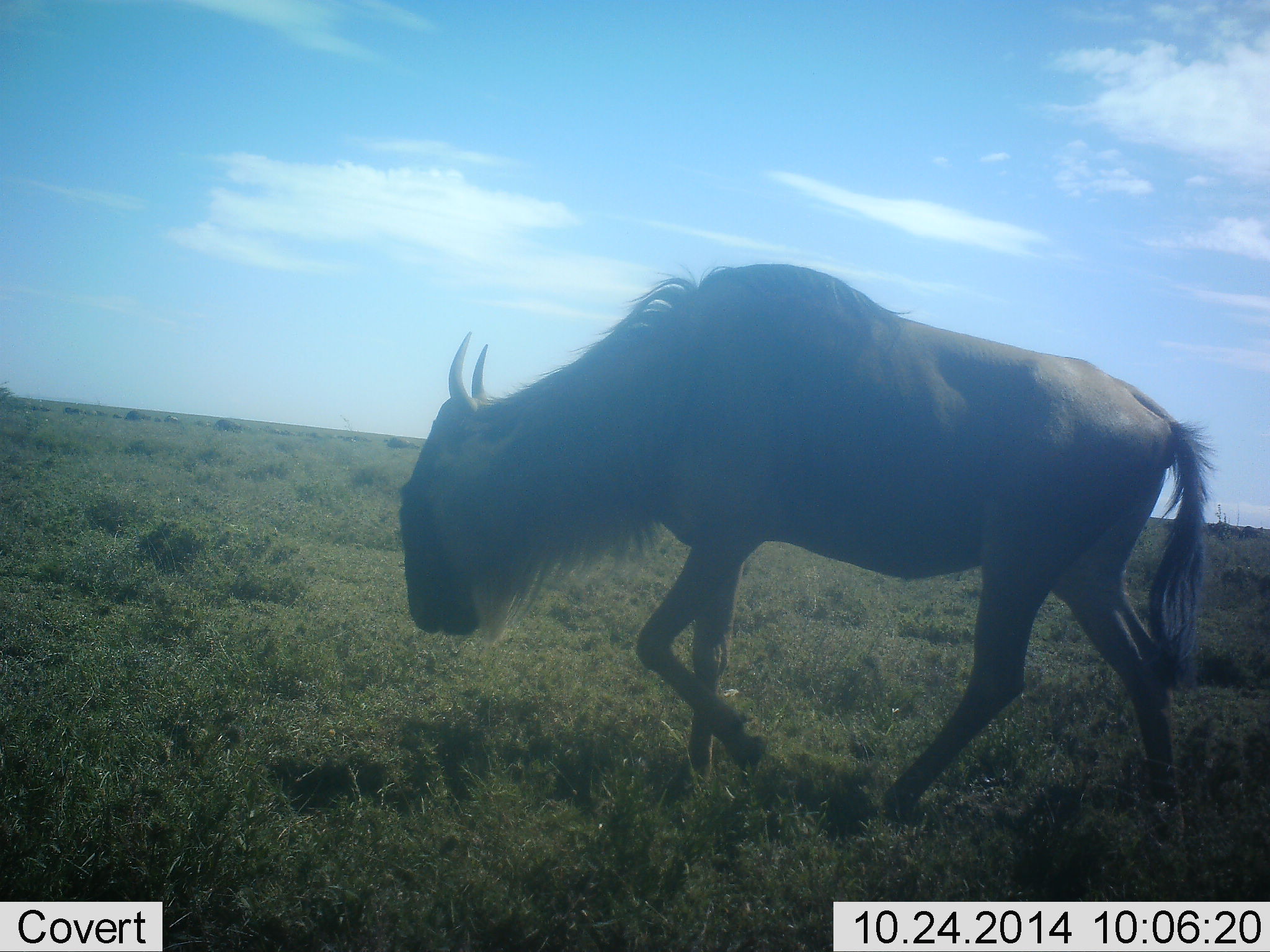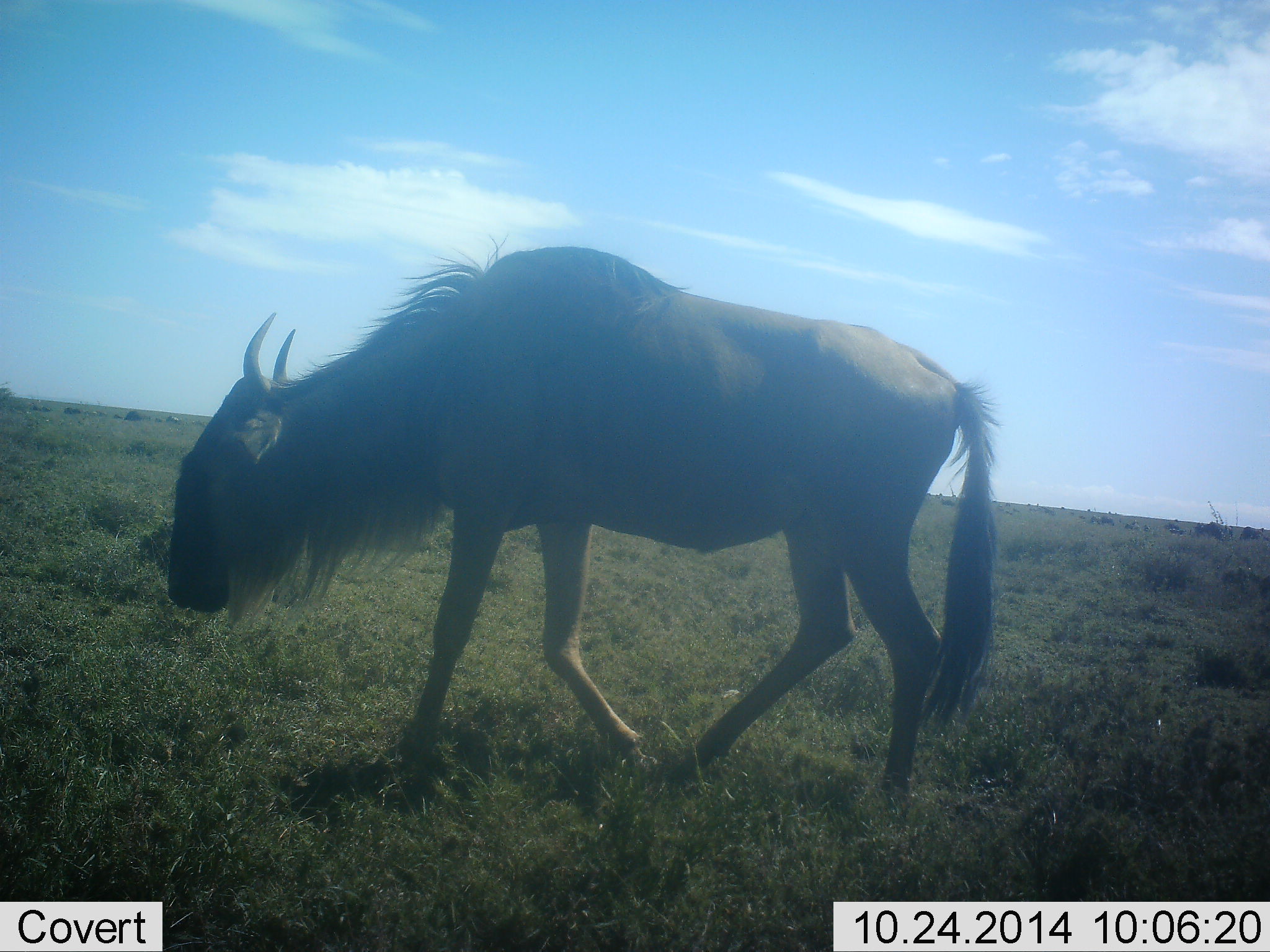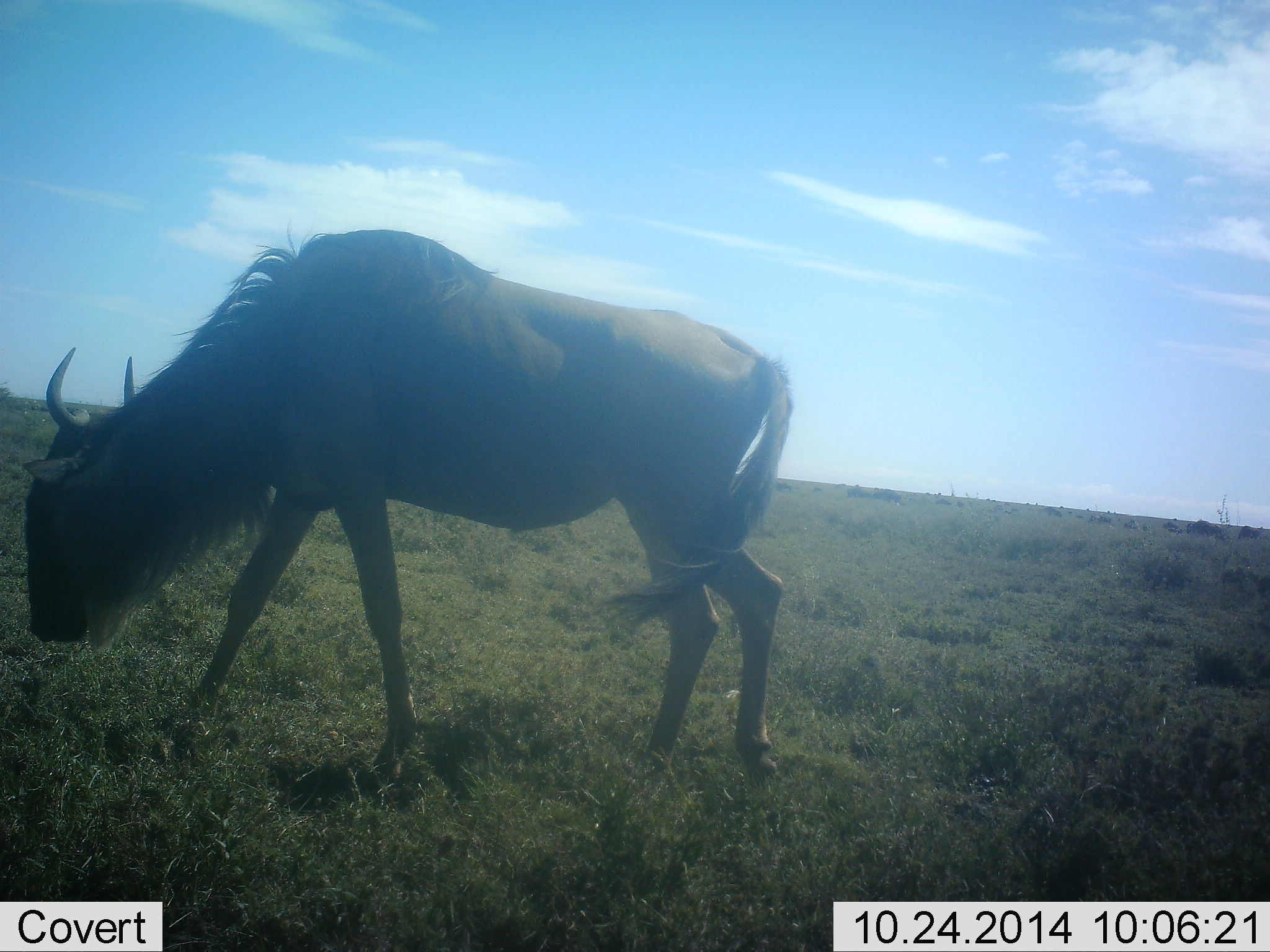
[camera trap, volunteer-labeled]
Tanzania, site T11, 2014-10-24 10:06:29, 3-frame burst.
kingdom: Animalia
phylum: Chordata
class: Mammalia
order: Artiodactyla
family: Bovidae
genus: Connochaetes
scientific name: Connochaetes taurinus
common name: blue wildebeest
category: wildebeest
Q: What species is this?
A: Wildebeest (blue wildebeest) (Connochaetes taurinus).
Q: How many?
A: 1.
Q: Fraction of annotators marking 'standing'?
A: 10%.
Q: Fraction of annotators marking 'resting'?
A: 0%.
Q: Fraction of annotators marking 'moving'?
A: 100%.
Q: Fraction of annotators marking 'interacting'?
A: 0%.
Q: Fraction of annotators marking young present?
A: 0%.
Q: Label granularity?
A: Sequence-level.